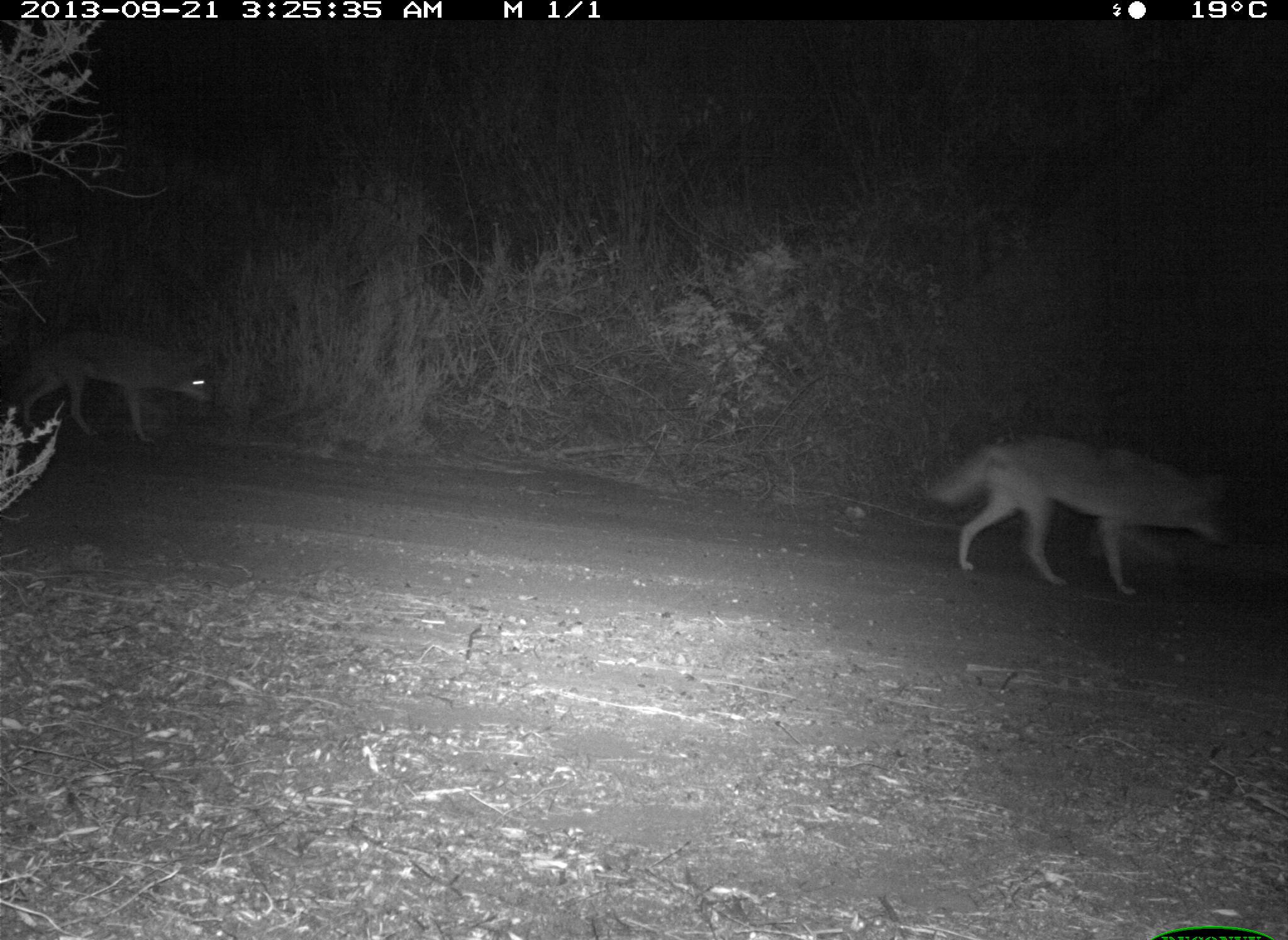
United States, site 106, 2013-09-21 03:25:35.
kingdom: Animalia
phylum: Chordata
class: Mammalia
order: Carnivora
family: Canidae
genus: Canis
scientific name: Canis latrans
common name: coyote